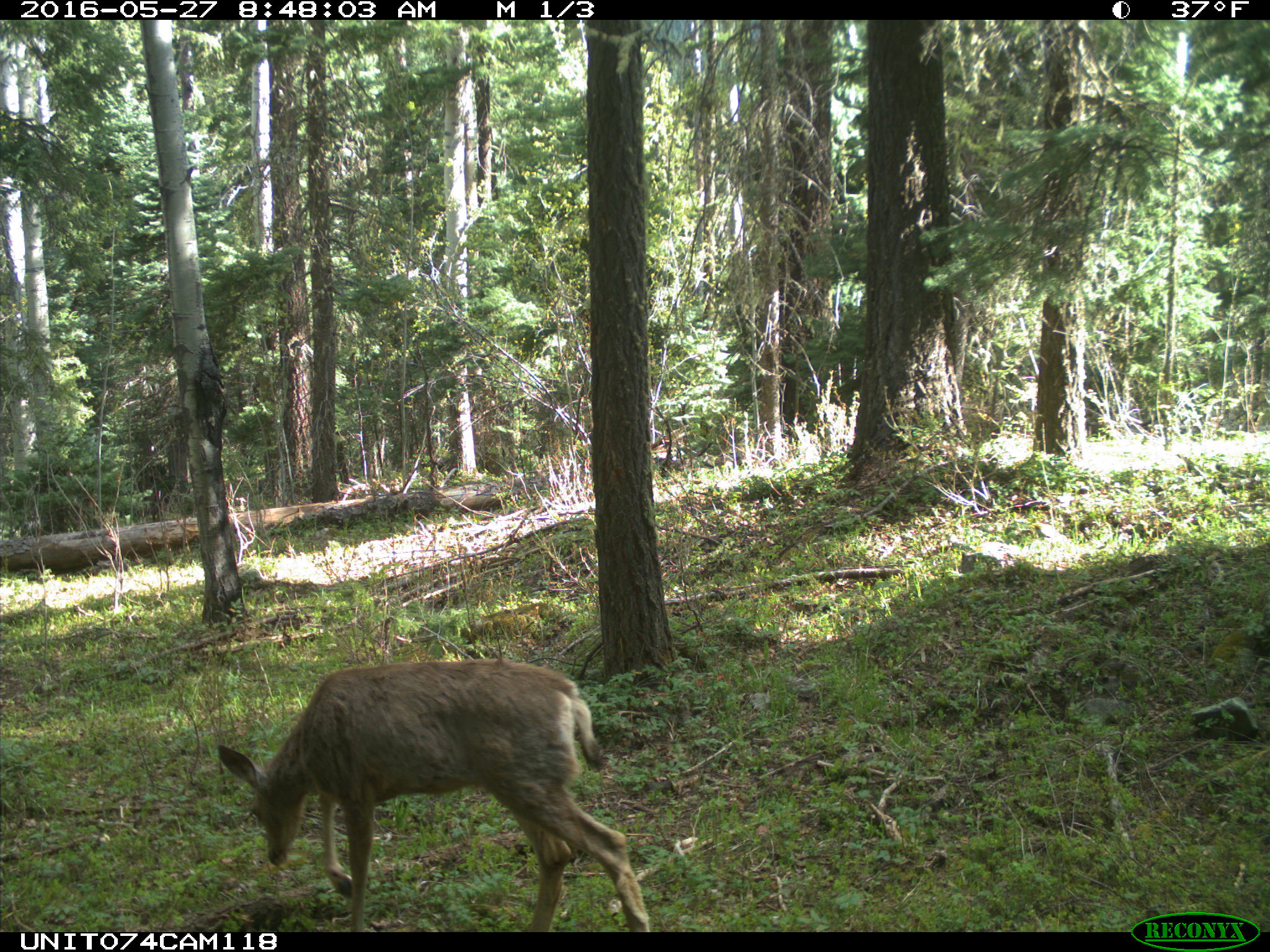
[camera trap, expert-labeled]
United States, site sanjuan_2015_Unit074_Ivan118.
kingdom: Animalia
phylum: Chordata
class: Mammalia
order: Artiodactyla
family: Cervidae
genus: Odocoileus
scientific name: Odocoileus hemionus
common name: mule deer